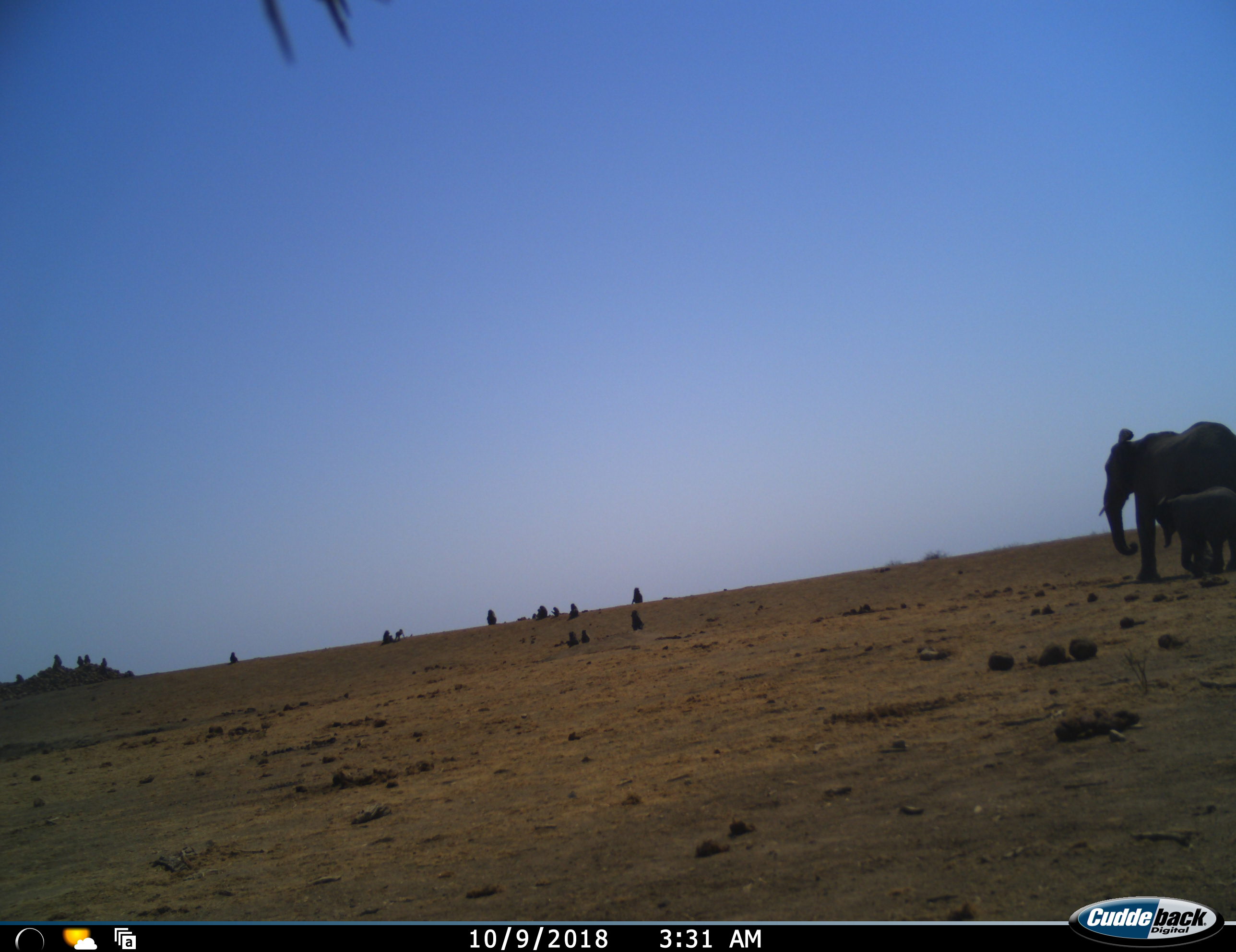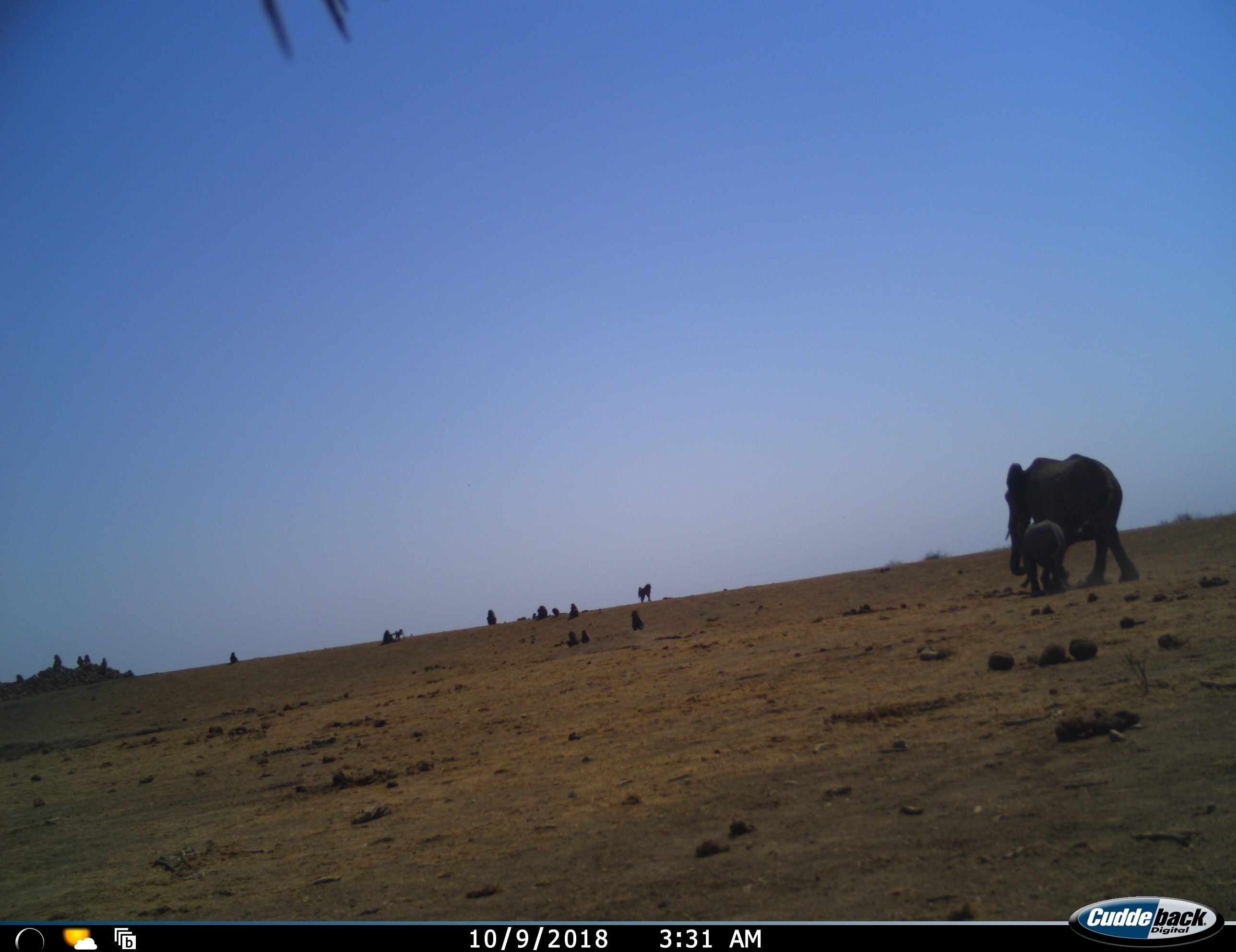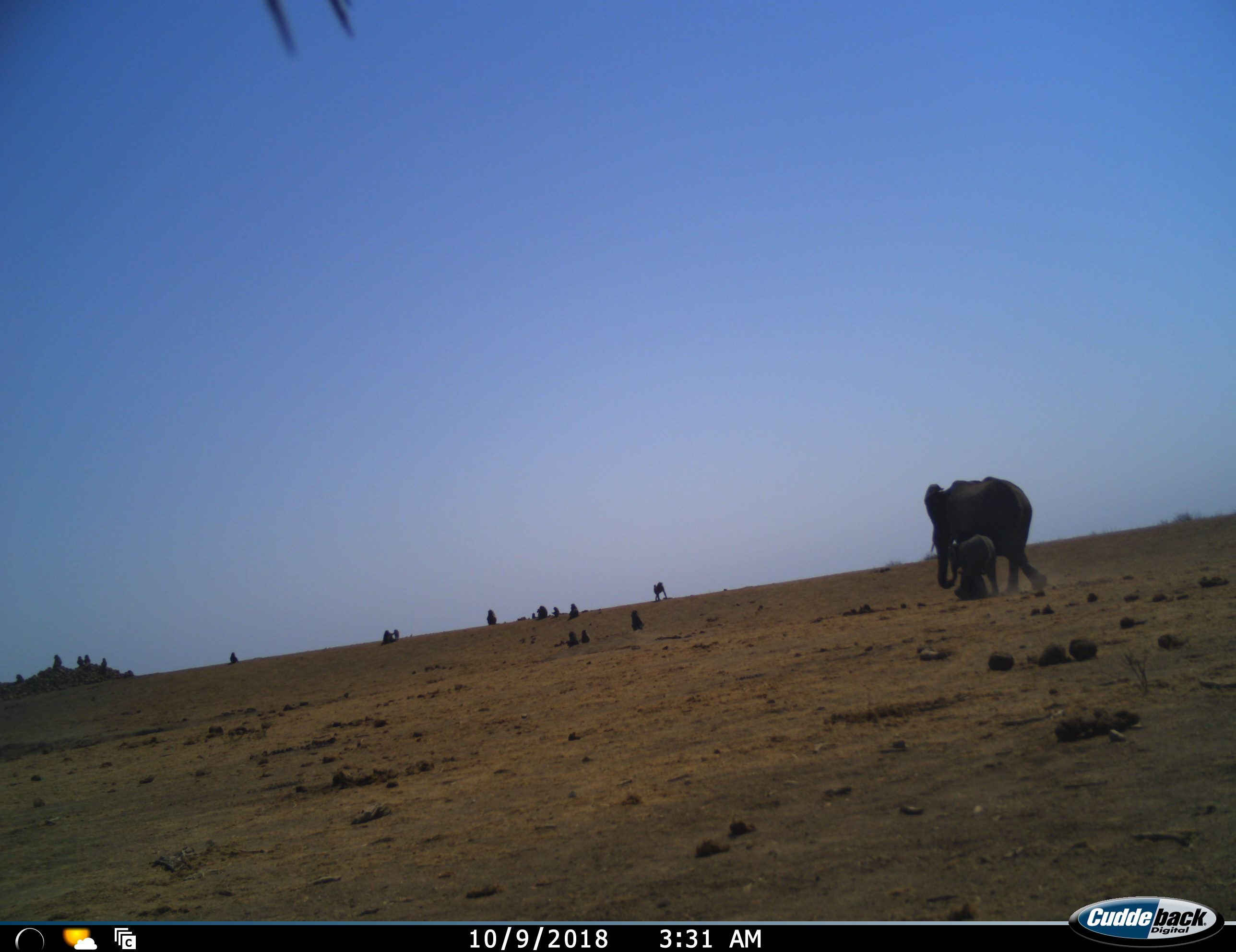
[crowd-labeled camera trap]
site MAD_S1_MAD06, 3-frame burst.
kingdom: Animalia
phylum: Chordata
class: Mammalia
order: Primates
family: Cercopithecidae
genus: Papio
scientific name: Papio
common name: baboon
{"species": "baboon (Papio)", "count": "11-50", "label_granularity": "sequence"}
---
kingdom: Animalia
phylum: Chordata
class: Mammalia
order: Proboscidea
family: Elephantidae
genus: Loxodonta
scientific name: Loxodonta africana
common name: african bush elephant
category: elephant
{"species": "elephant (african bush elephant) (Loxodonta africana)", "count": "2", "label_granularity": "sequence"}